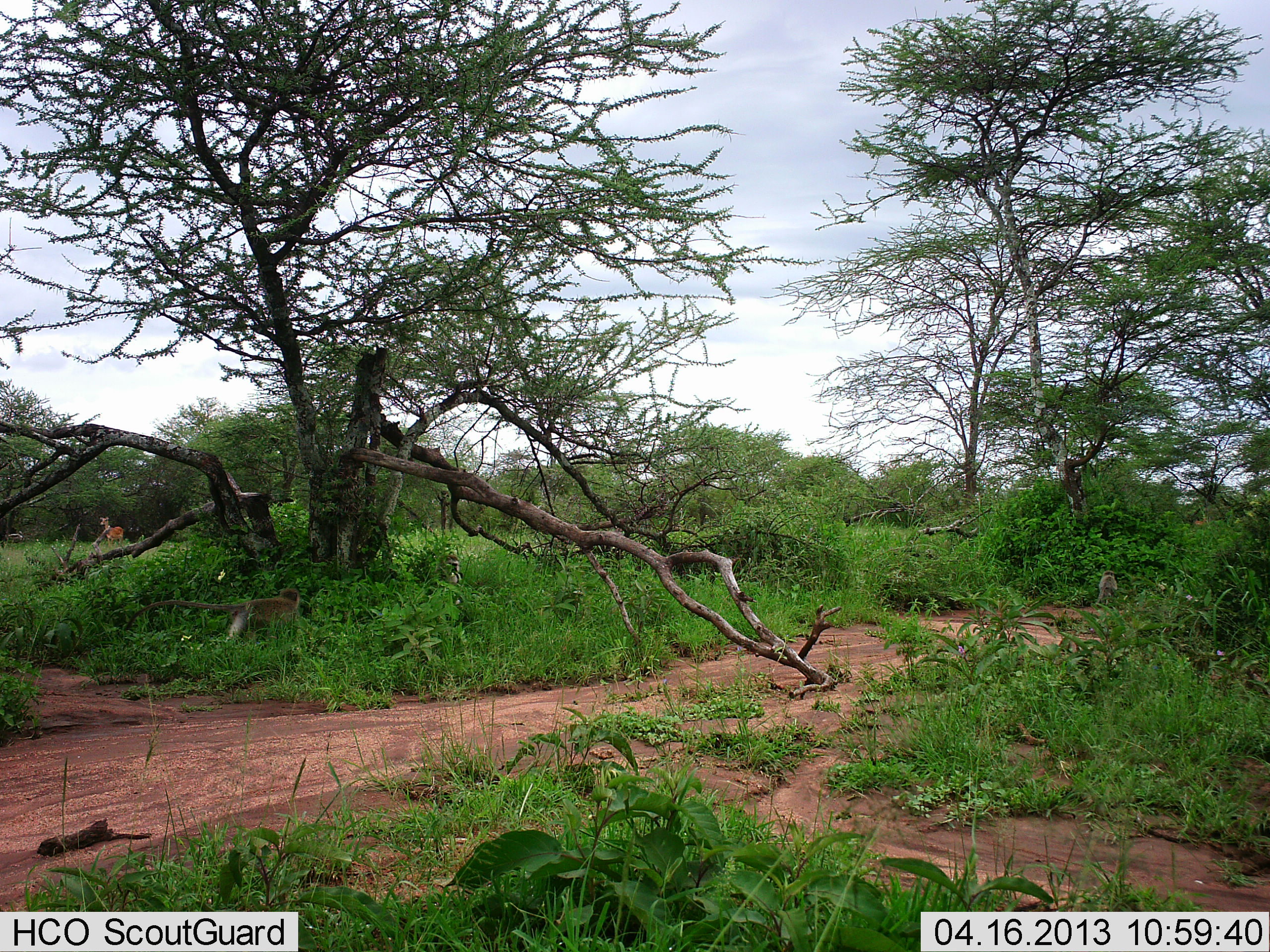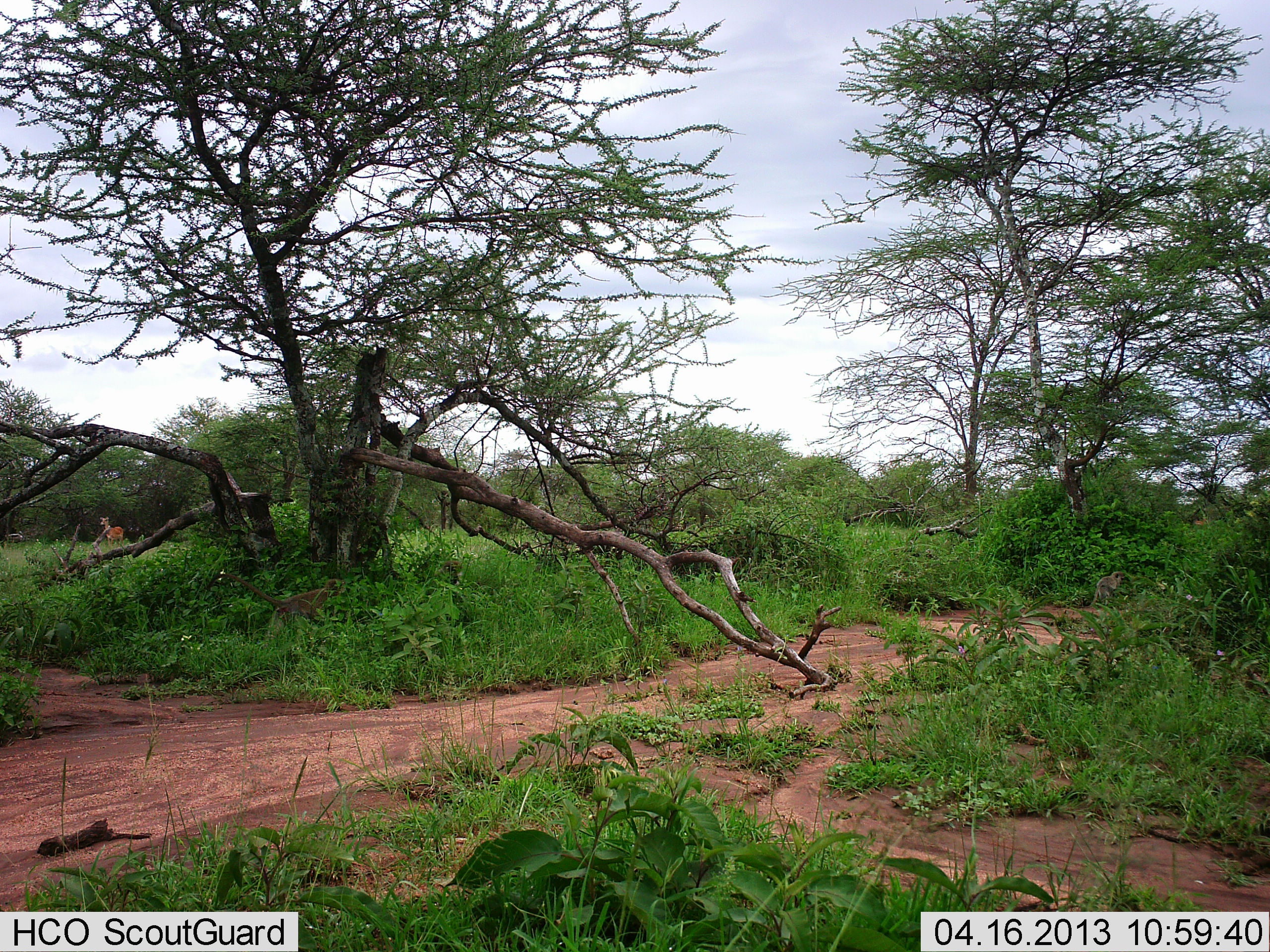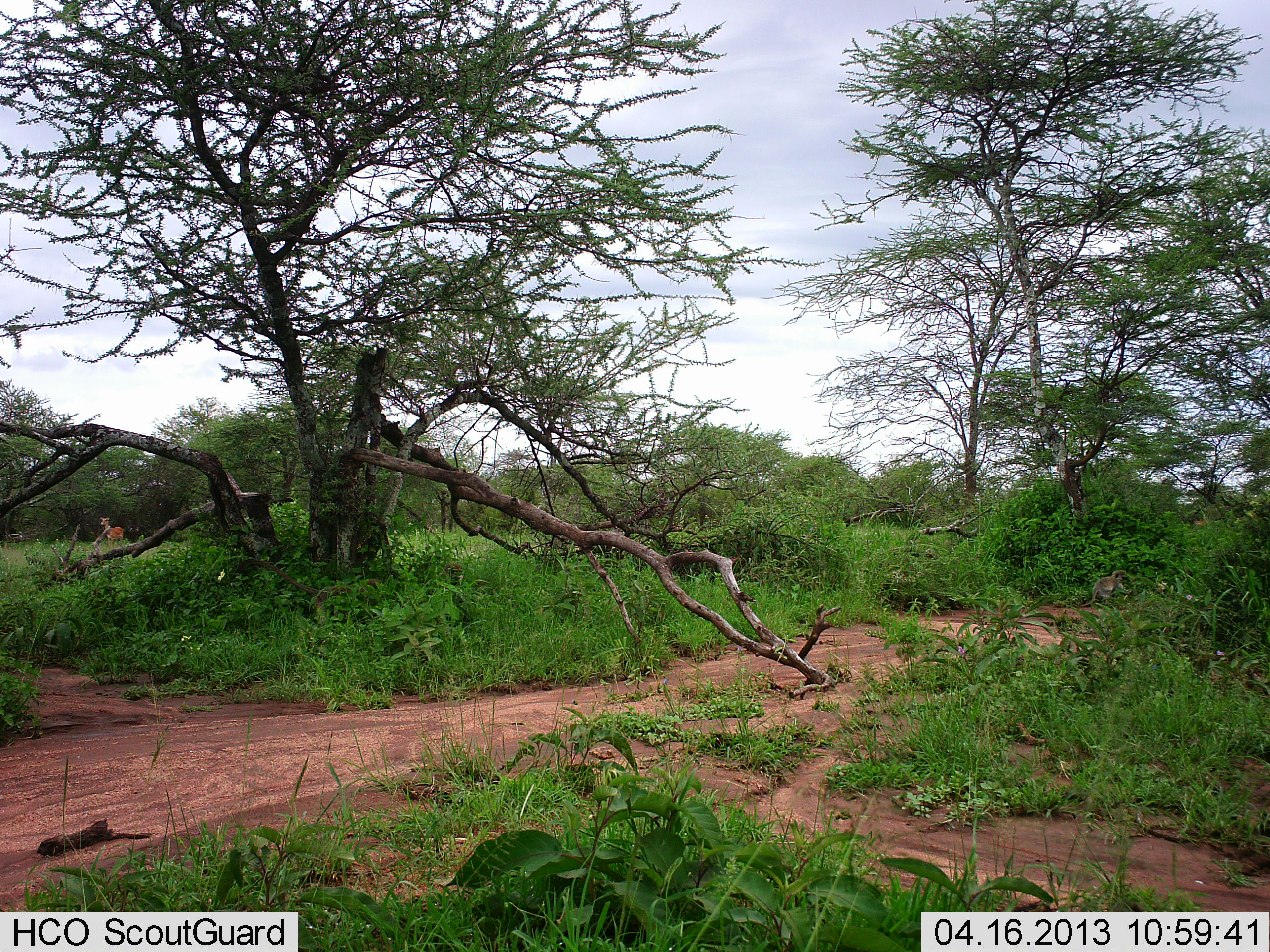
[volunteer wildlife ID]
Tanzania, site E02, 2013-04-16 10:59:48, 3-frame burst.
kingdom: Animalia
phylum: Chordata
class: Mammalia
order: Primates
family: Cercopithecidae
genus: Chlorocebus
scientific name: Chlorocebus pygerythrus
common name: vervet monkey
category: monkeyvervet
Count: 2.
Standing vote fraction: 7%.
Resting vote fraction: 7%.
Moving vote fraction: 93%.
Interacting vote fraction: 0%.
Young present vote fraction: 0%.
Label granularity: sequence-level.